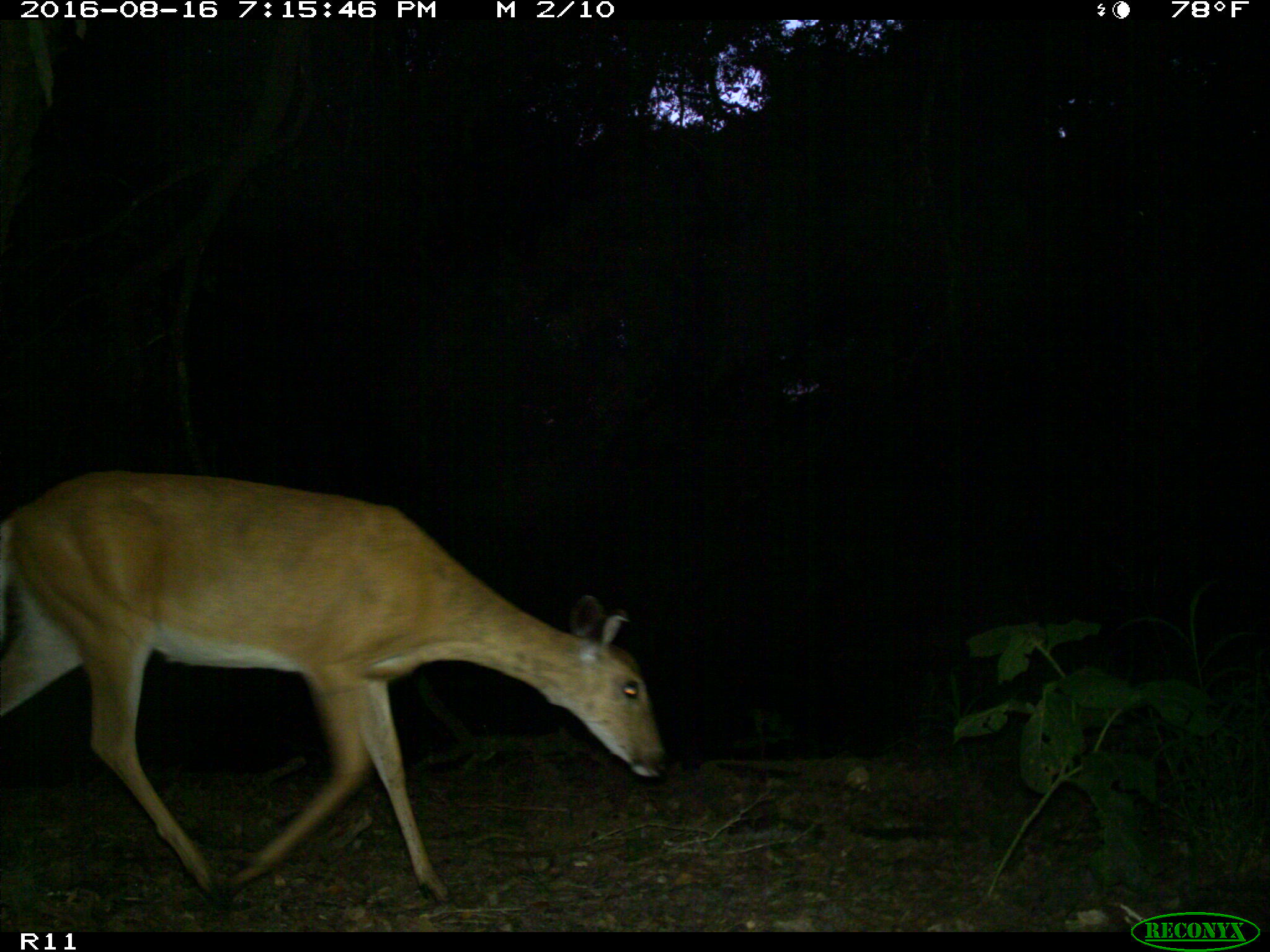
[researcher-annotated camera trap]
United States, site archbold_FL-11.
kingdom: Animalia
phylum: Chordata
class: Mammalia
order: Artiodactyla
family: Cervidae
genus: Odocoileus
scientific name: Odocoileus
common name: deer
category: unidentified deer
Unidentified deer (deer) (Odocoileus).